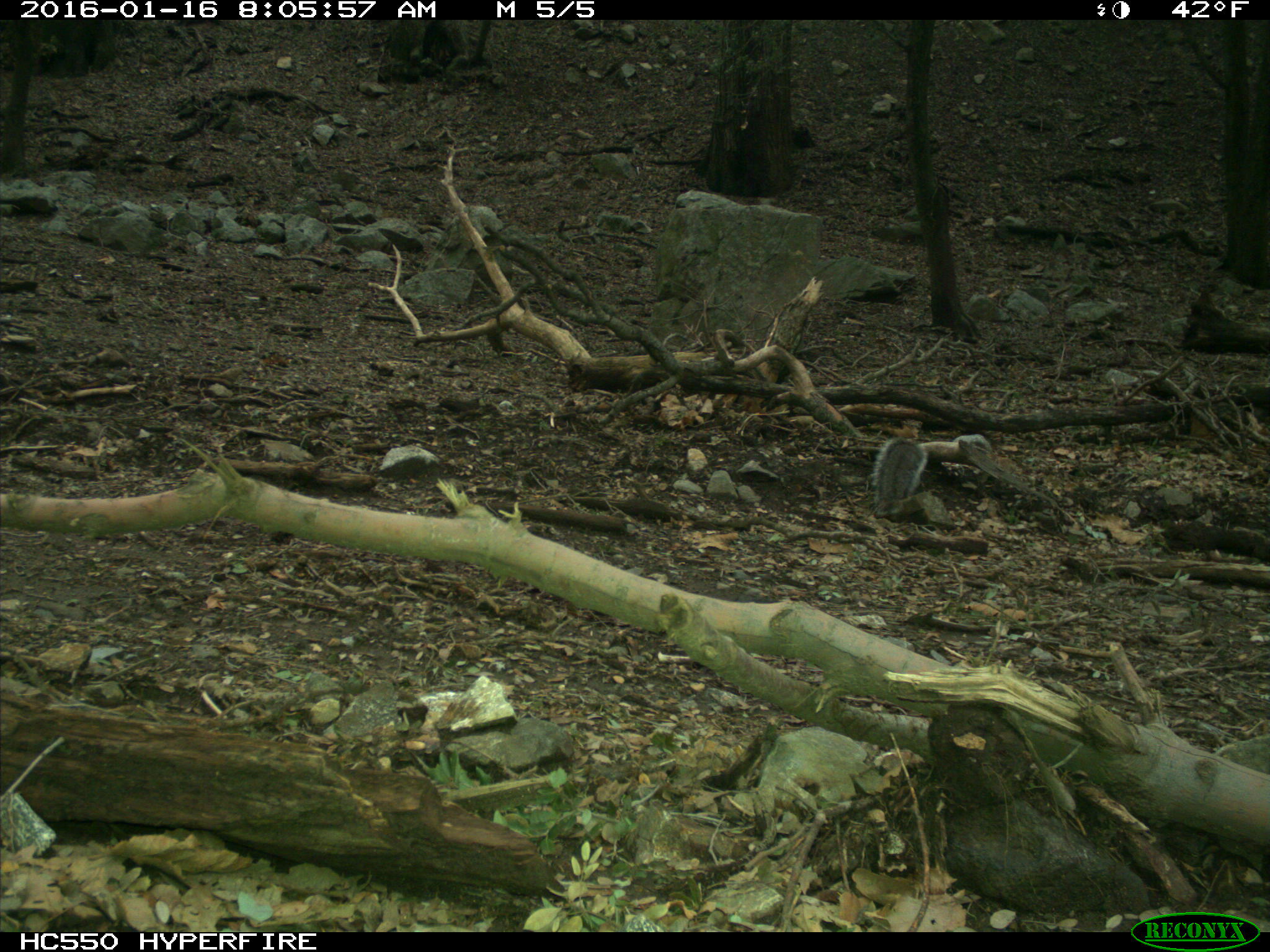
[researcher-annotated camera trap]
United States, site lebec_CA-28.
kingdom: Animalia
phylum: Chordata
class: Mammalia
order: Rodentia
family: Sciuridae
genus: Sciurus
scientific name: Sciurus carolinensis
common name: eastern gray squirrel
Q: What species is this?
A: Sciurus carolinensis (eastern gray squirrel).